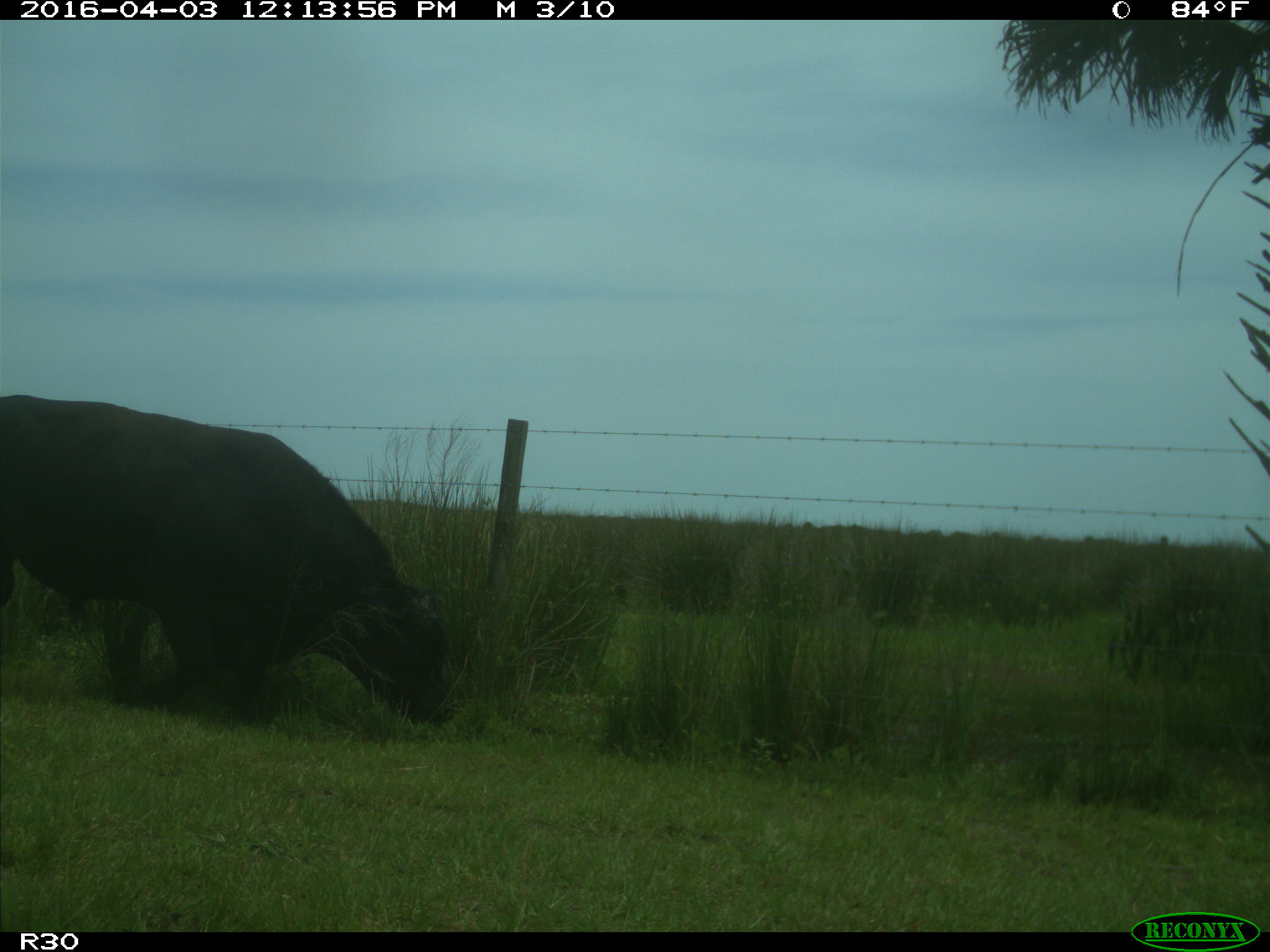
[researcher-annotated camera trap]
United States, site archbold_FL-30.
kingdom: Animalia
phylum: Chordata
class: Mammalia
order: Artiodactyla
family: Bovidae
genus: Bos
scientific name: Bos taurus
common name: domestic cow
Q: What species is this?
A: Bos taurus (domestic cow).